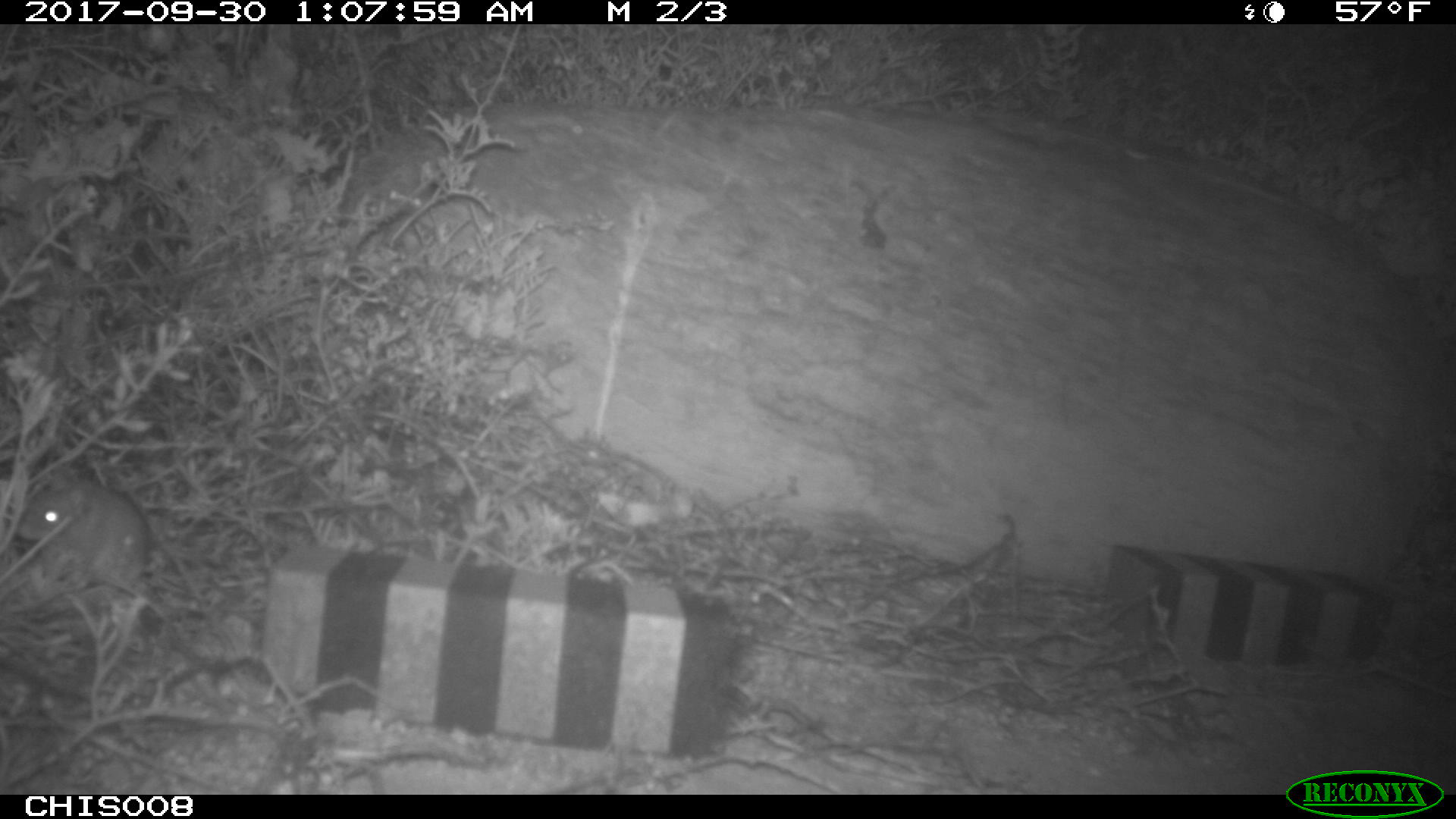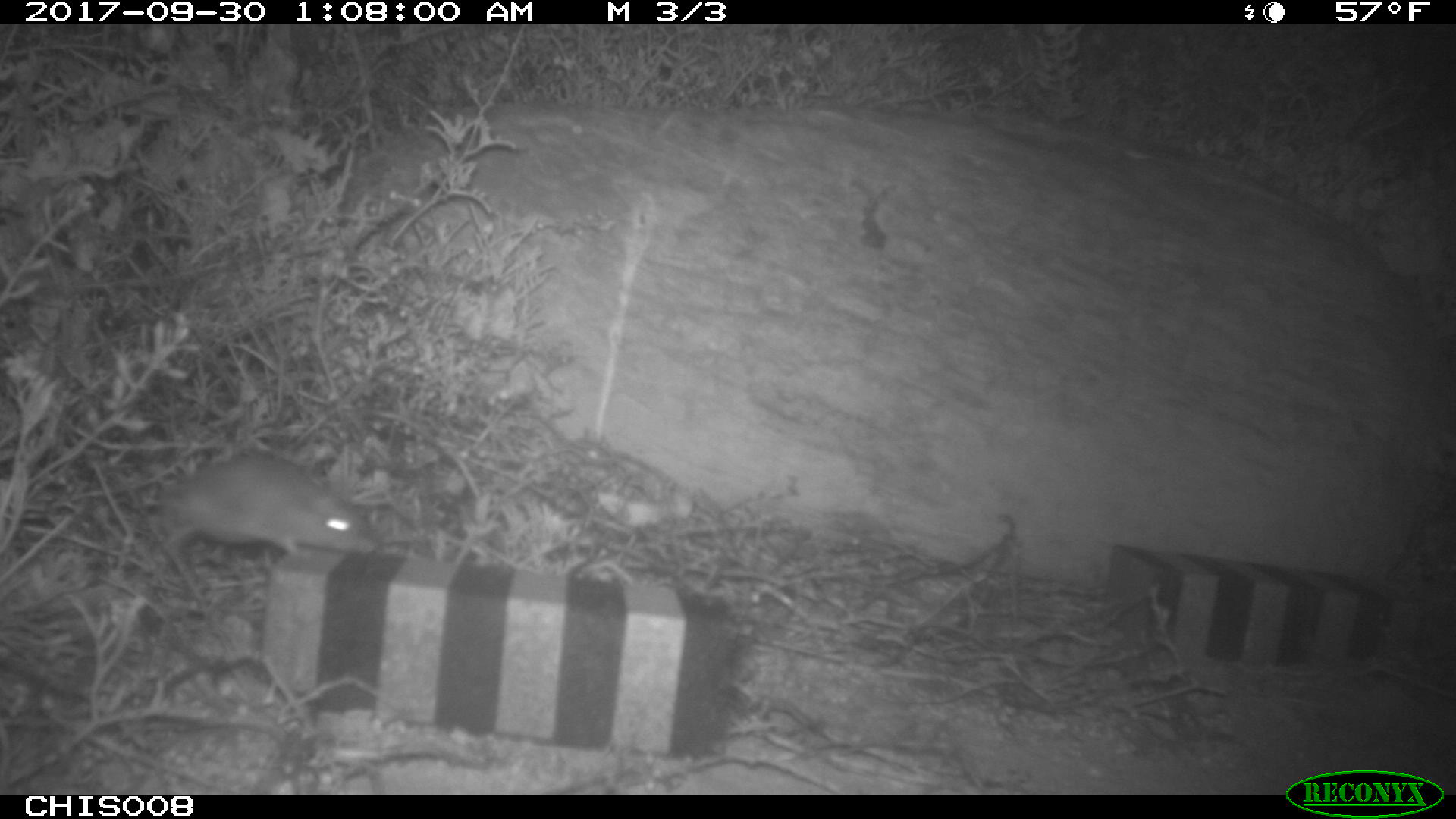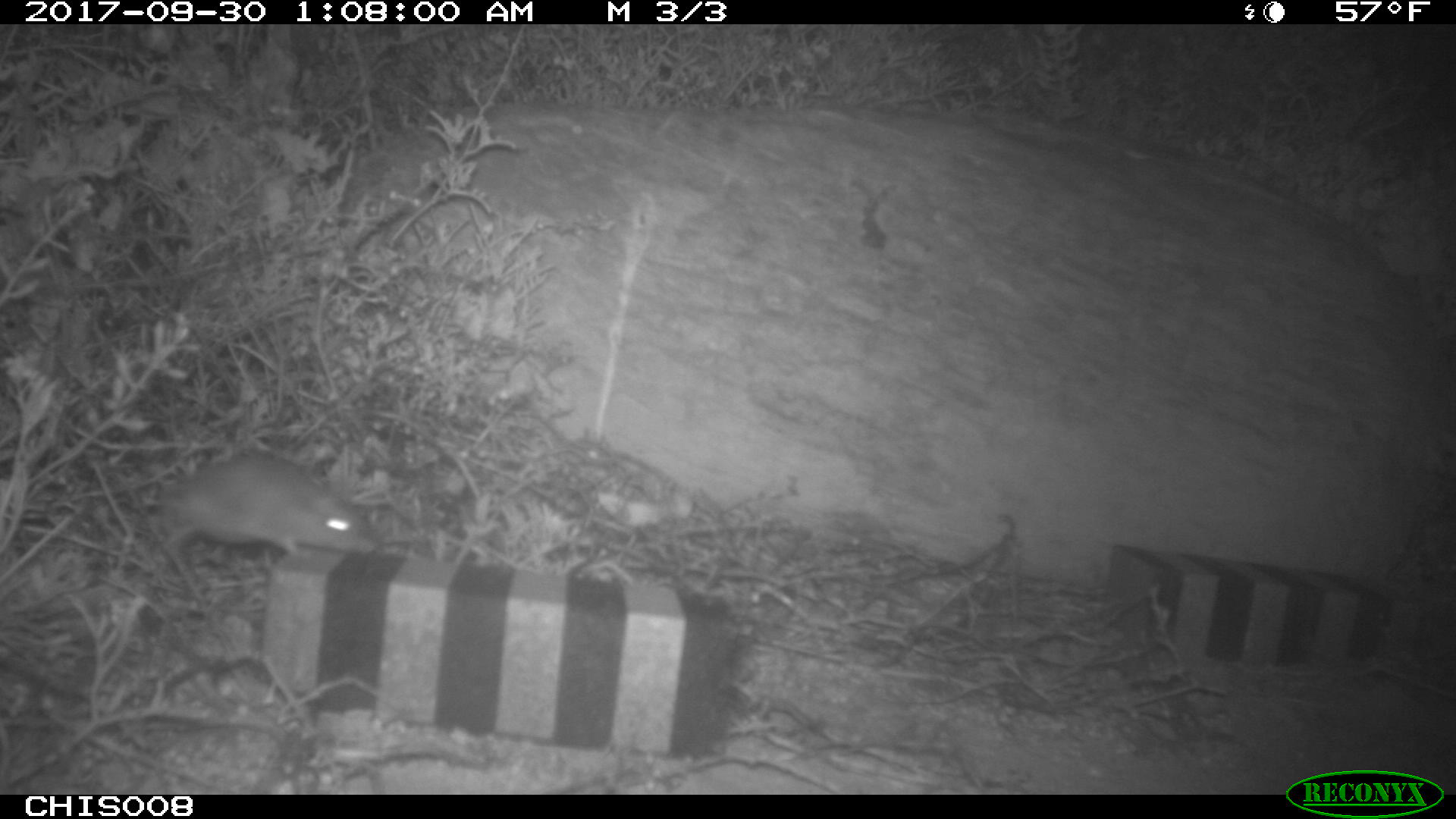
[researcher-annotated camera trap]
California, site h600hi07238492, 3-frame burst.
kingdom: Animalia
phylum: Chordata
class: Mammalia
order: Rodentia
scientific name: Rodentia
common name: rodent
Rodent (Rodentia).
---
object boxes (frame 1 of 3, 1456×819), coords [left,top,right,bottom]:
rodent: [16,468,149,581]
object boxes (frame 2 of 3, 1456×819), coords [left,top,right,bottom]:
rodent: [162,450,375,595]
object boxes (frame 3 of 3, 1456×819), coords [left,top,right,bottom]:
rodent: [159,452,362,598]